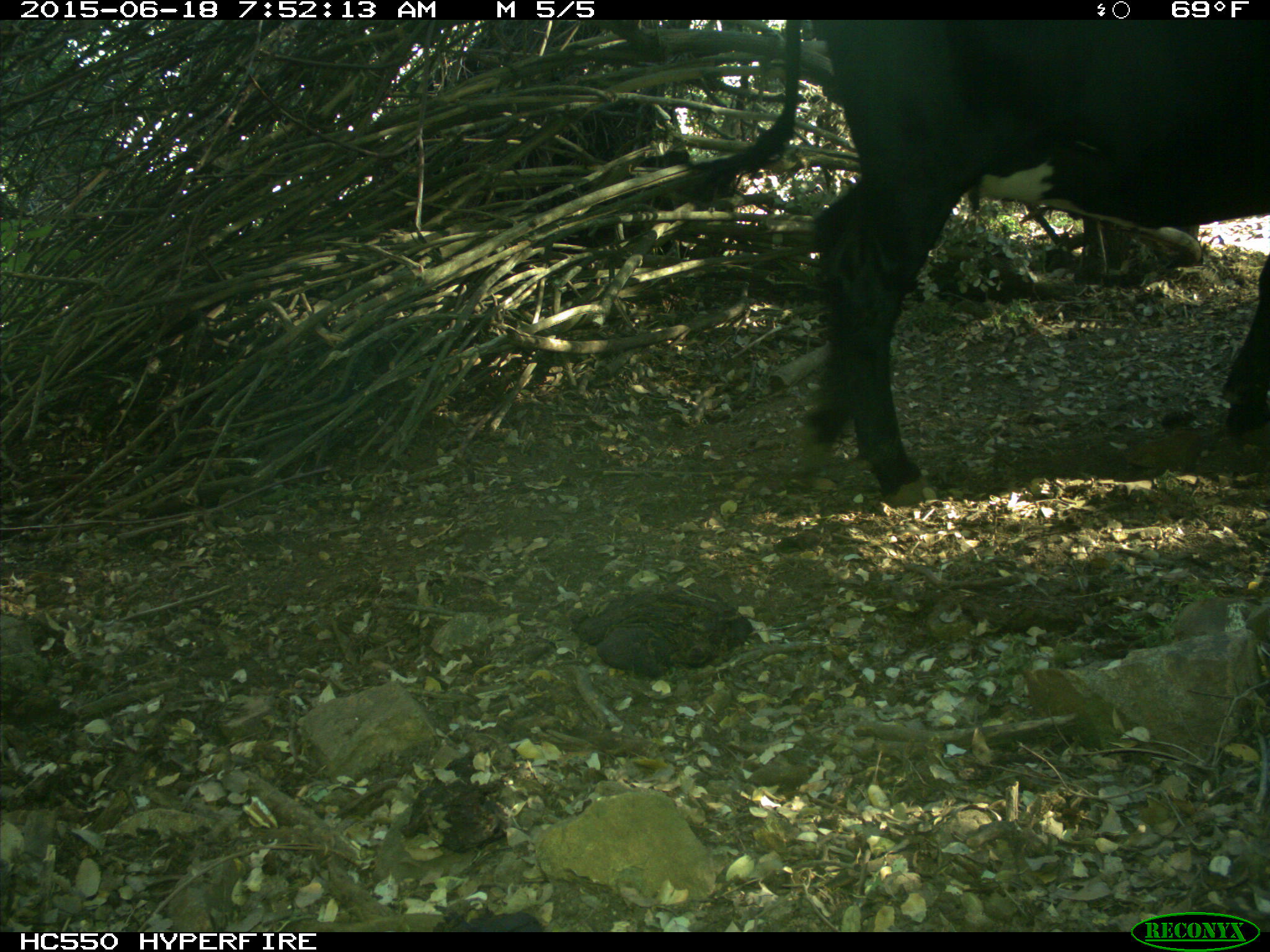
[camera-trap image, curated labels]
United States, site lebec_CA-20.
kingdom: Animalia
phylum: Chordata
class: Mammalia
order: Artiodactyla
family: Bovidae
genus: Bos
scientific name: Bos taurus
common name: domestic cow